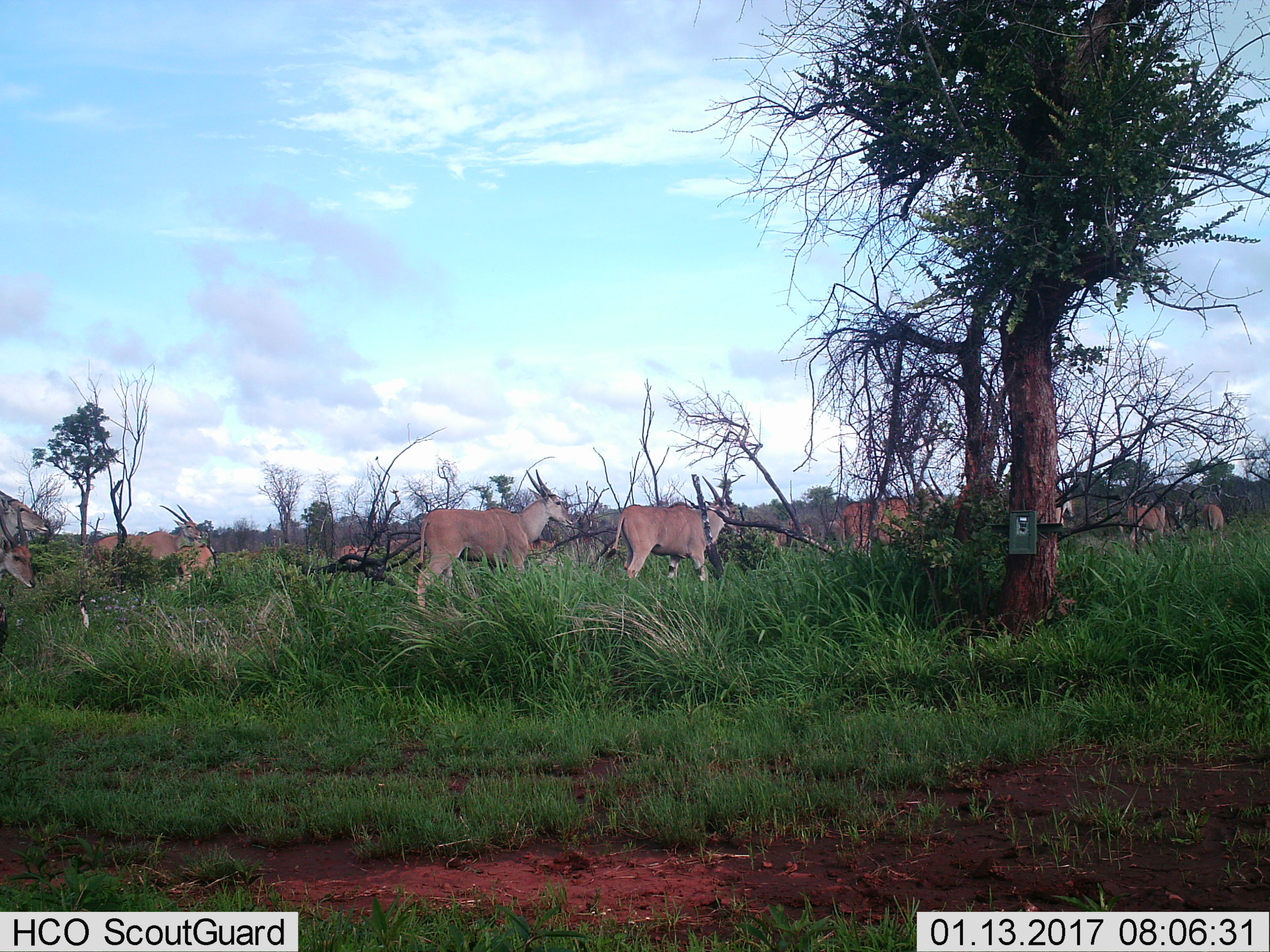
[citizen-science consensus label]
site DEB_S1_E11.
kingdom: Animalia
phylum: Chordata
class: Mammalia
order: Artiodactyla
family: Bovidae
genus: Tragelaphus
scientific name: Tragelaphus oryx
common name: eland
Eland (Tragelaphus oryx), count 11-50. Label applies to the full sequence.